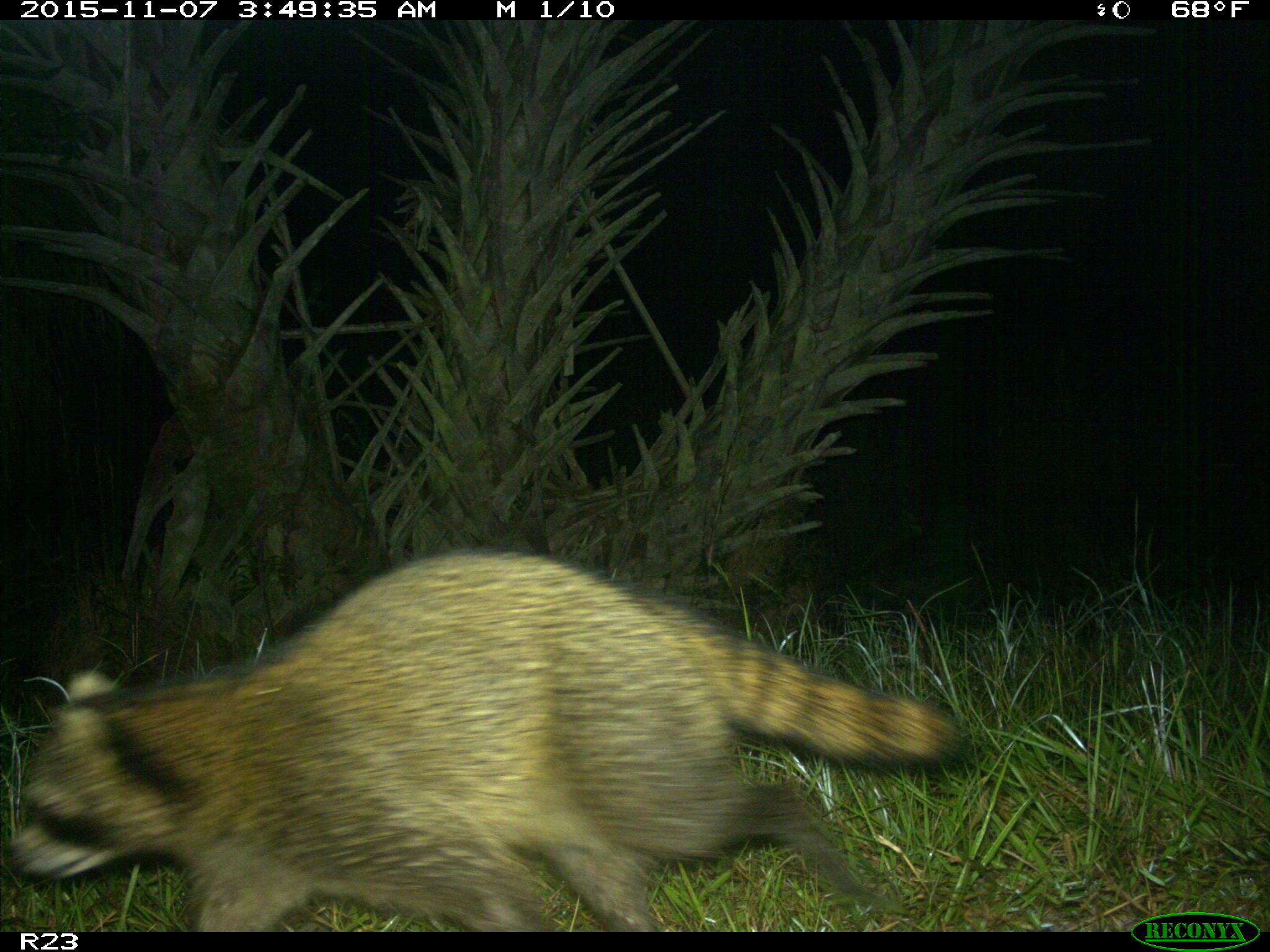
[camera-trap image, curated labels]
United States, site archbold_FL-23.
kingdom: Animalia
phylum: Chordata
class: Mammalia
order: Carnivora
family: Procyonidae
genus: Procyon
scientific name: Procyon lotor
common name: common raccoon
Procyon lotor (common raccoon).